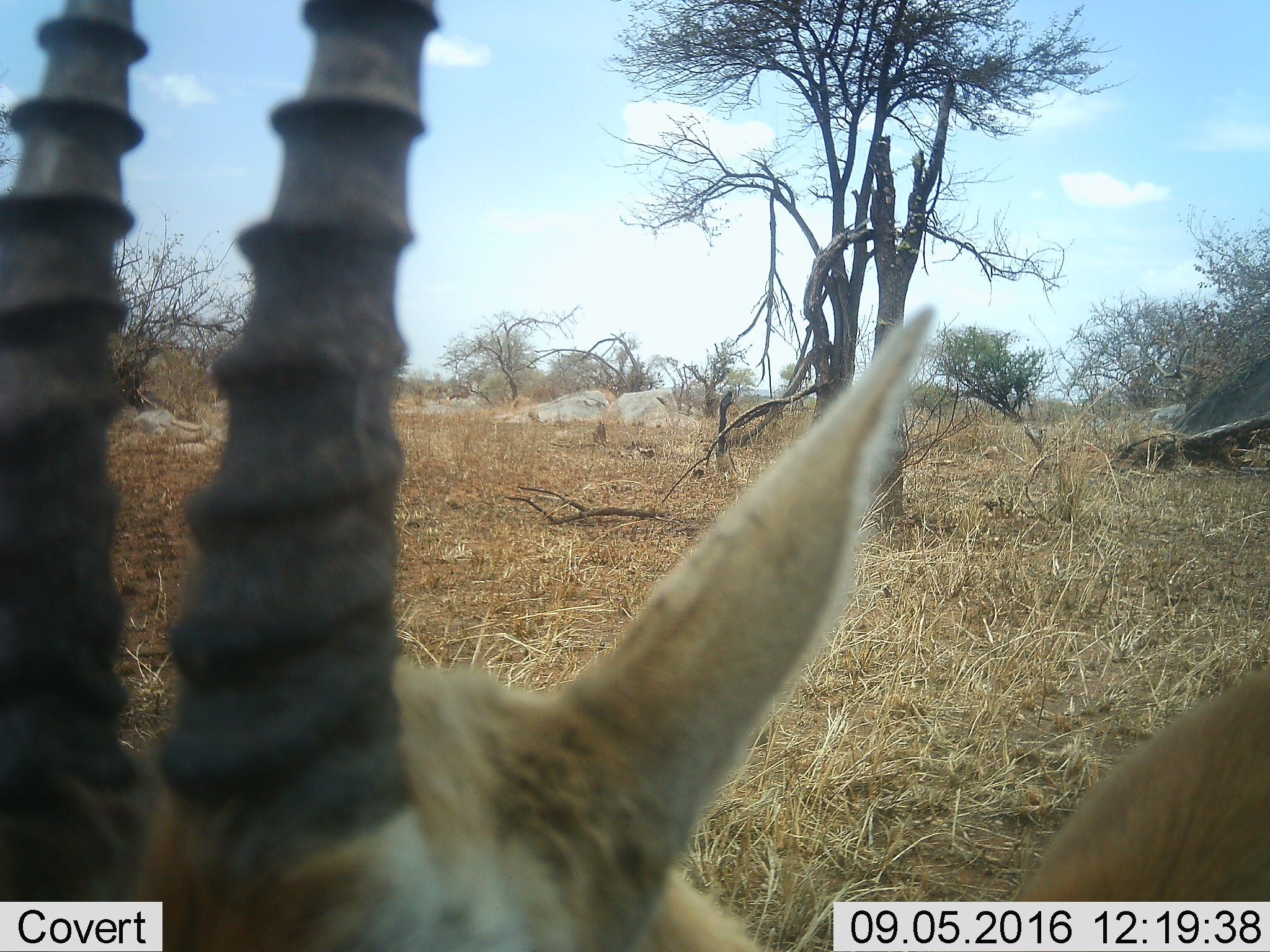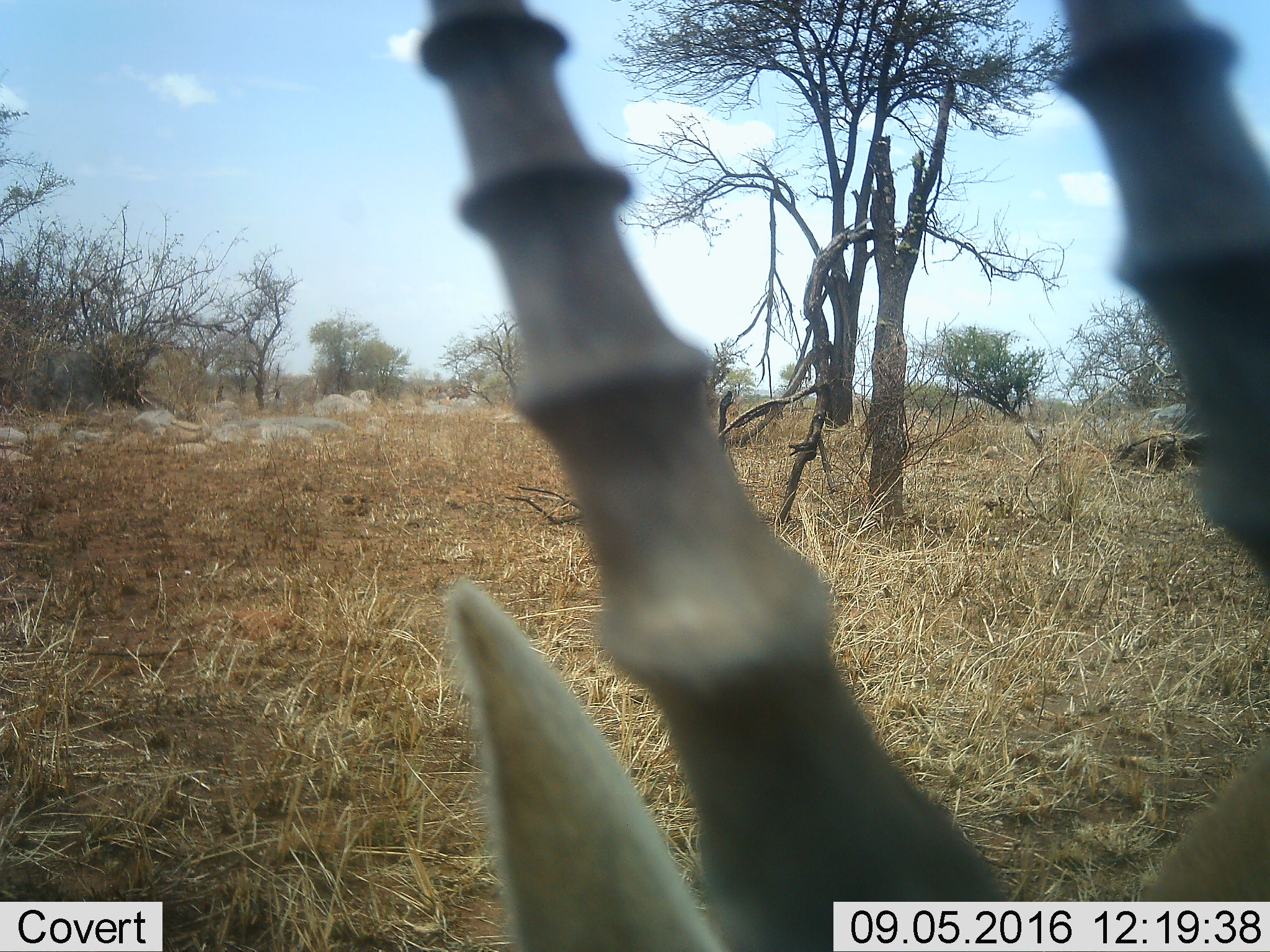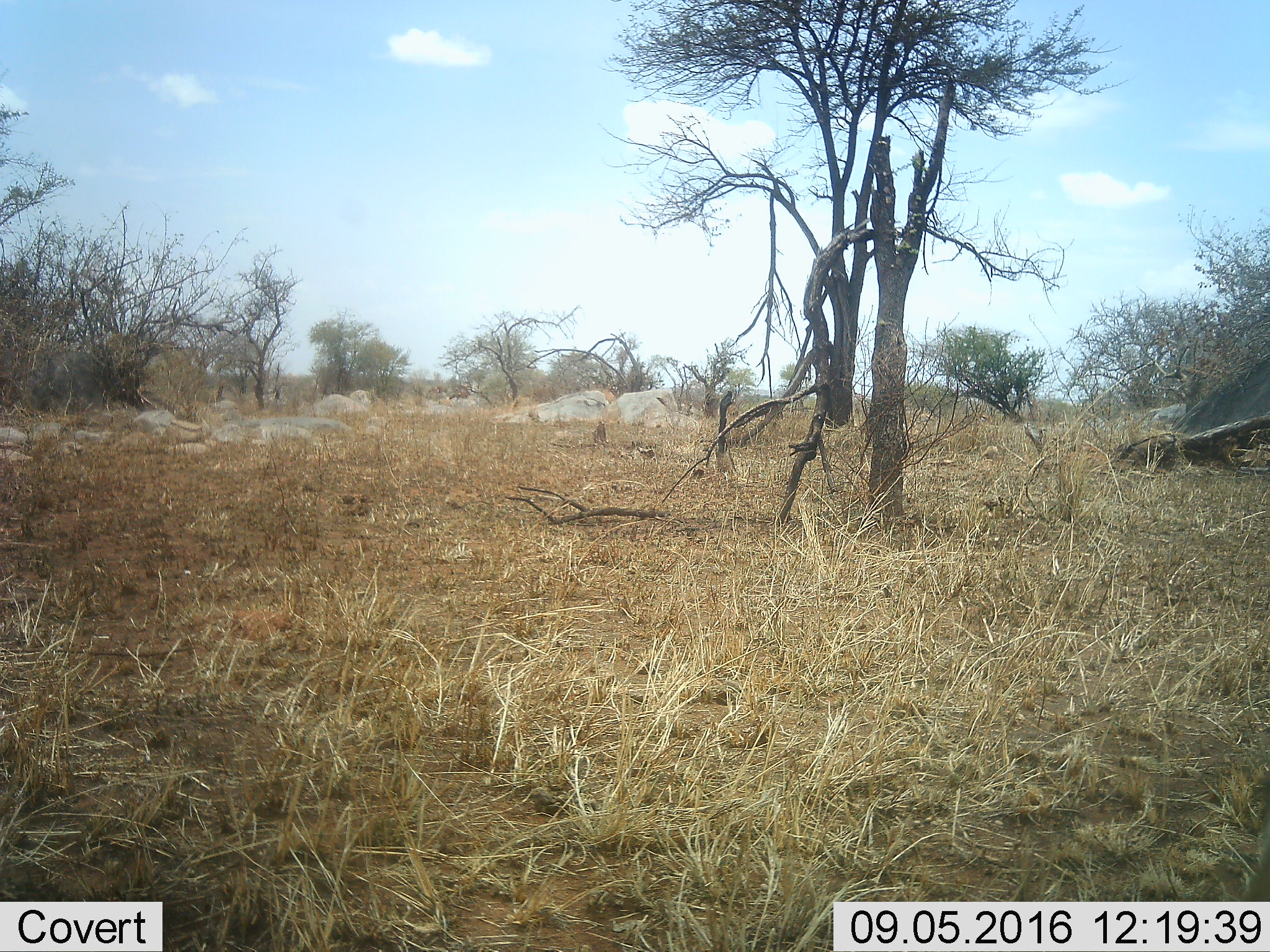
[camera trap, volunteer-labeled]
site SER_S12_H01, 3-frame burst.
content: unidentified animal